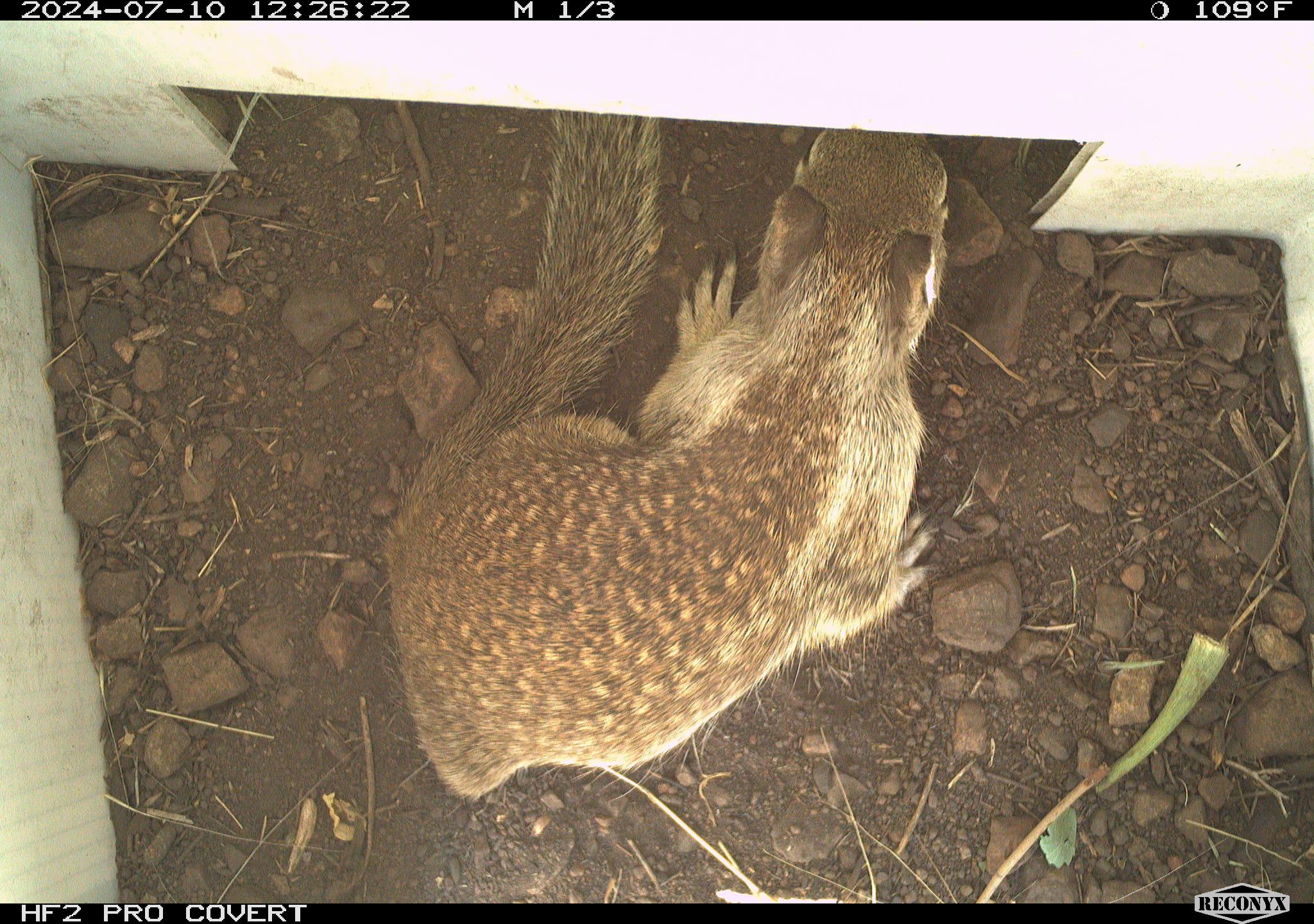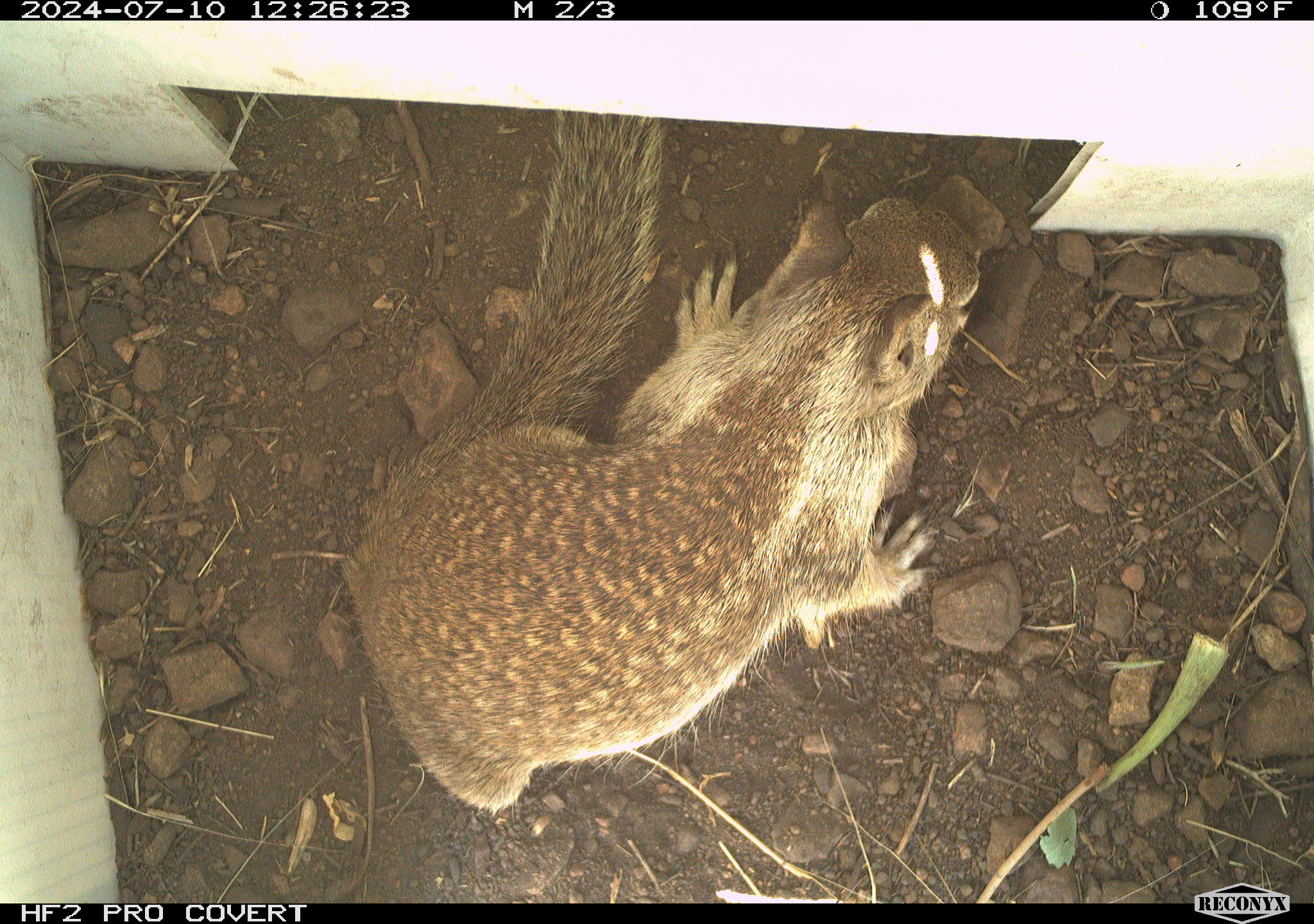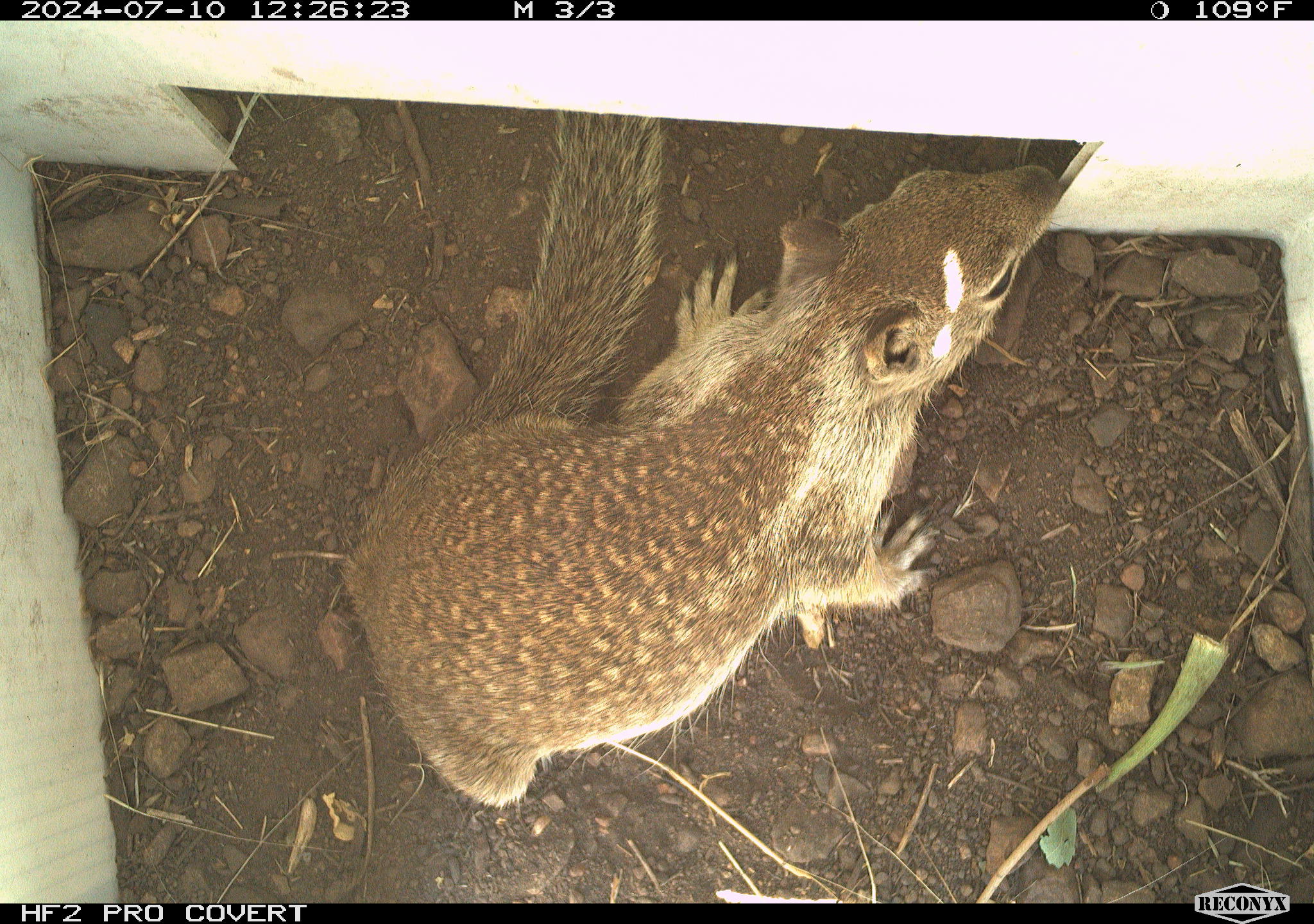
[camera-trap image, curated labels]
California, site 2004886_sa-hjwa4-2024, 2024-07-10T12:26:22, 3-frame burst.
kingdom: Animalia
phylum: Chordata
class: Mammalia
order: Rodentia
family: Sciuridae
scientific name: Sciuridae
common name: squirrels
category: sciuridae family